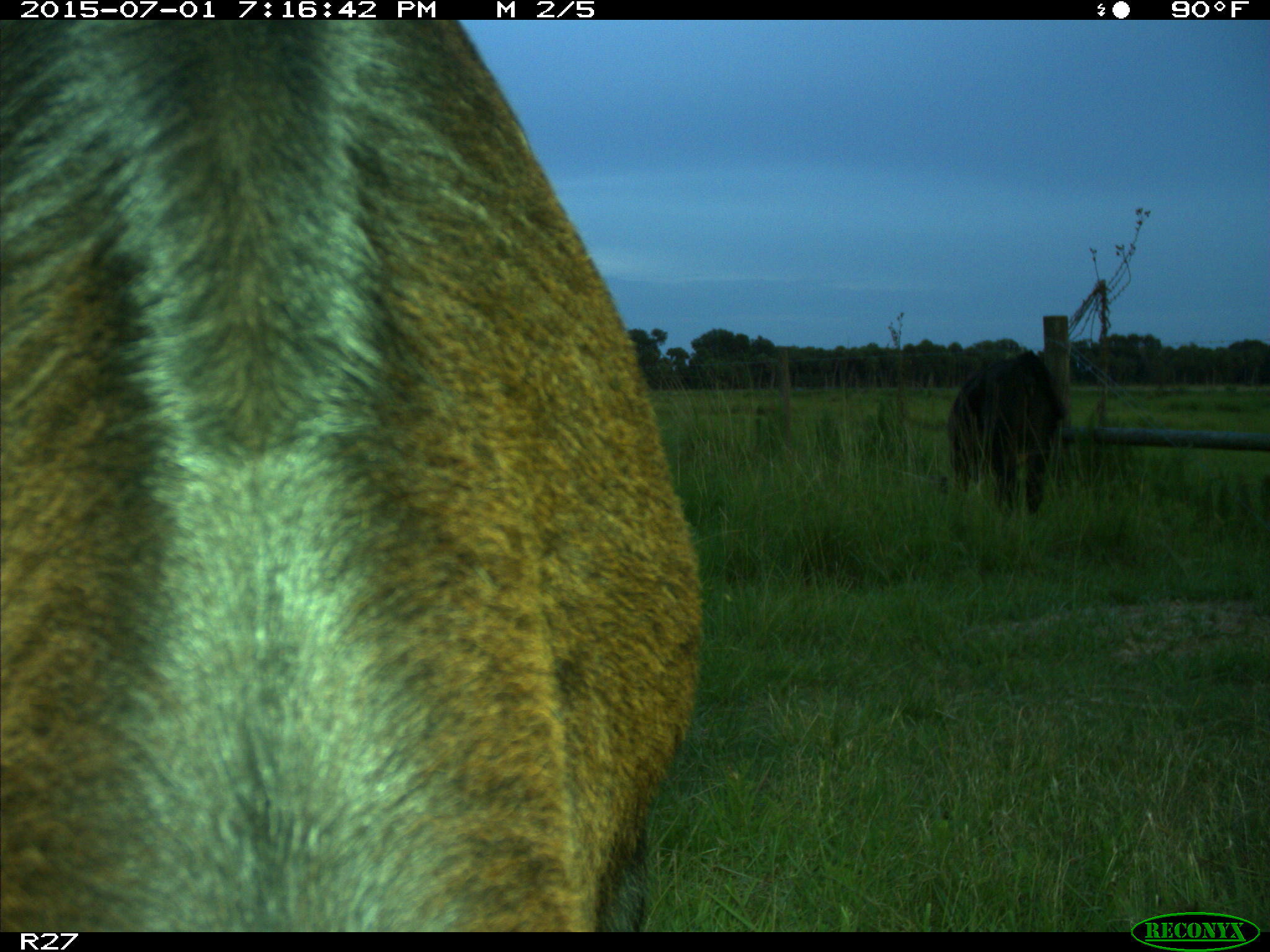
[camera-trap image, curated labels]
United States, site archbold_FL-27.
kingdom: Animalia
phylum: Chordata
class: Mammalia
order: Artiodactyla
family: Bovidae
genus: Bos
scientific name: Bos taurus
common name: domestic cow